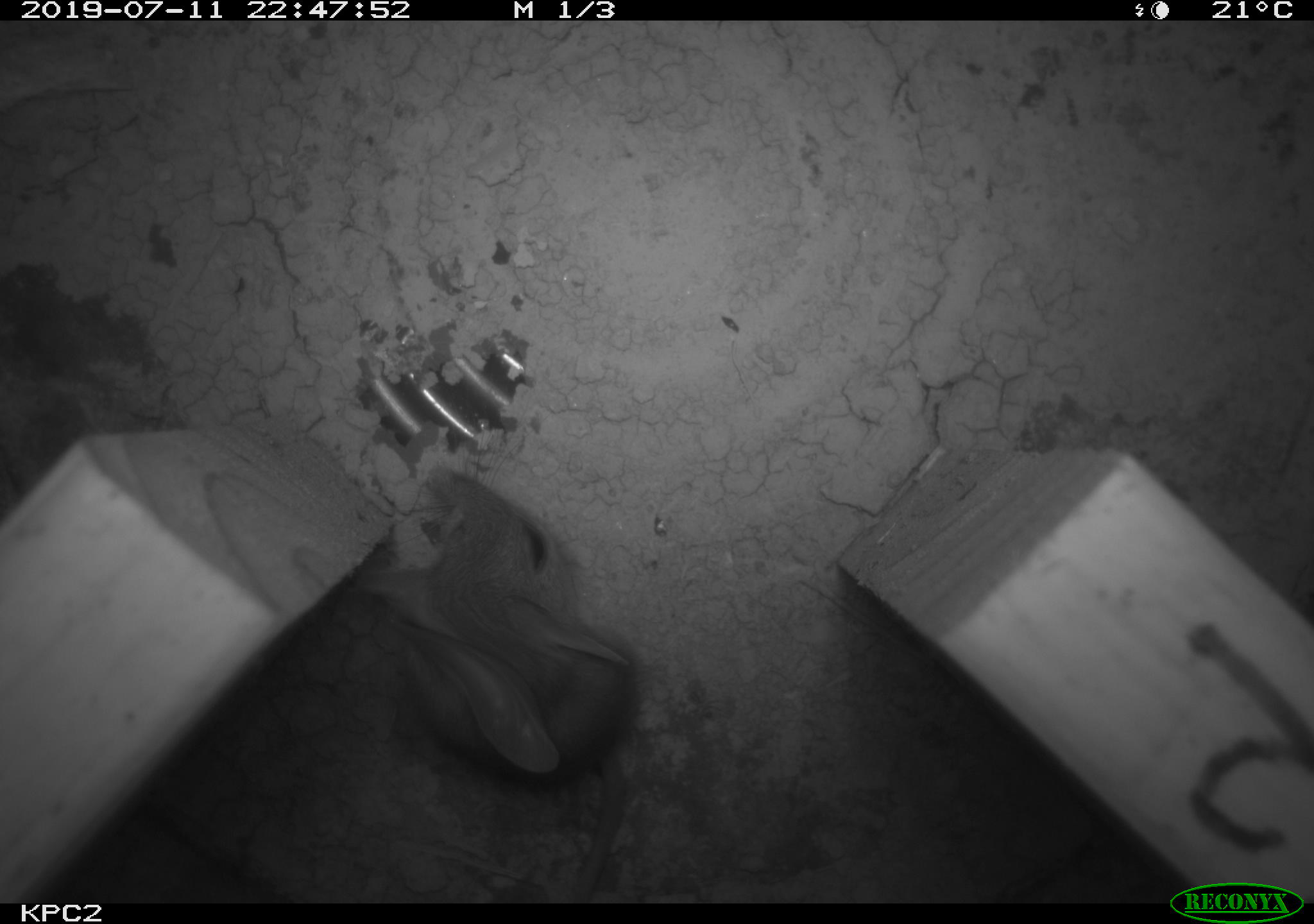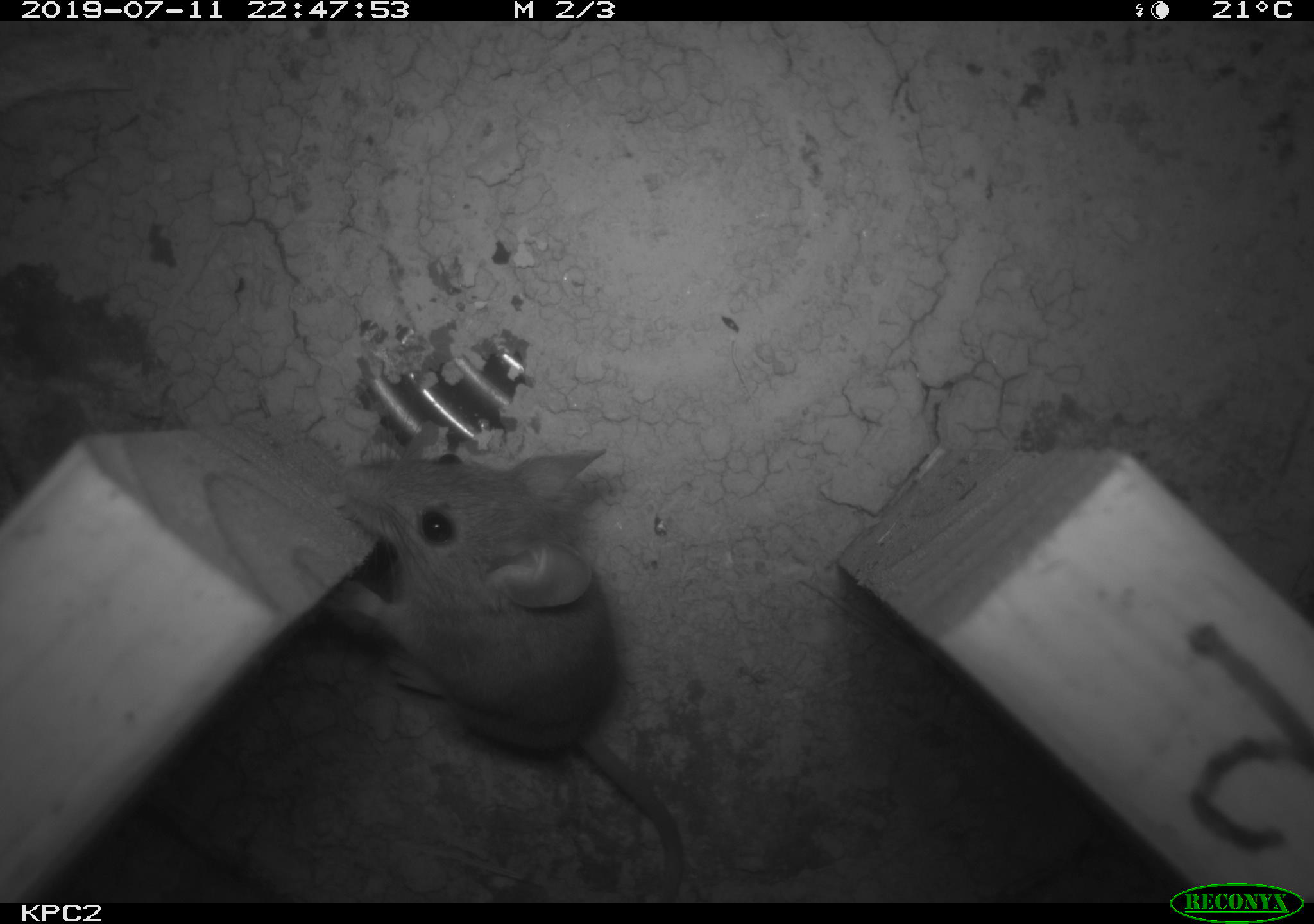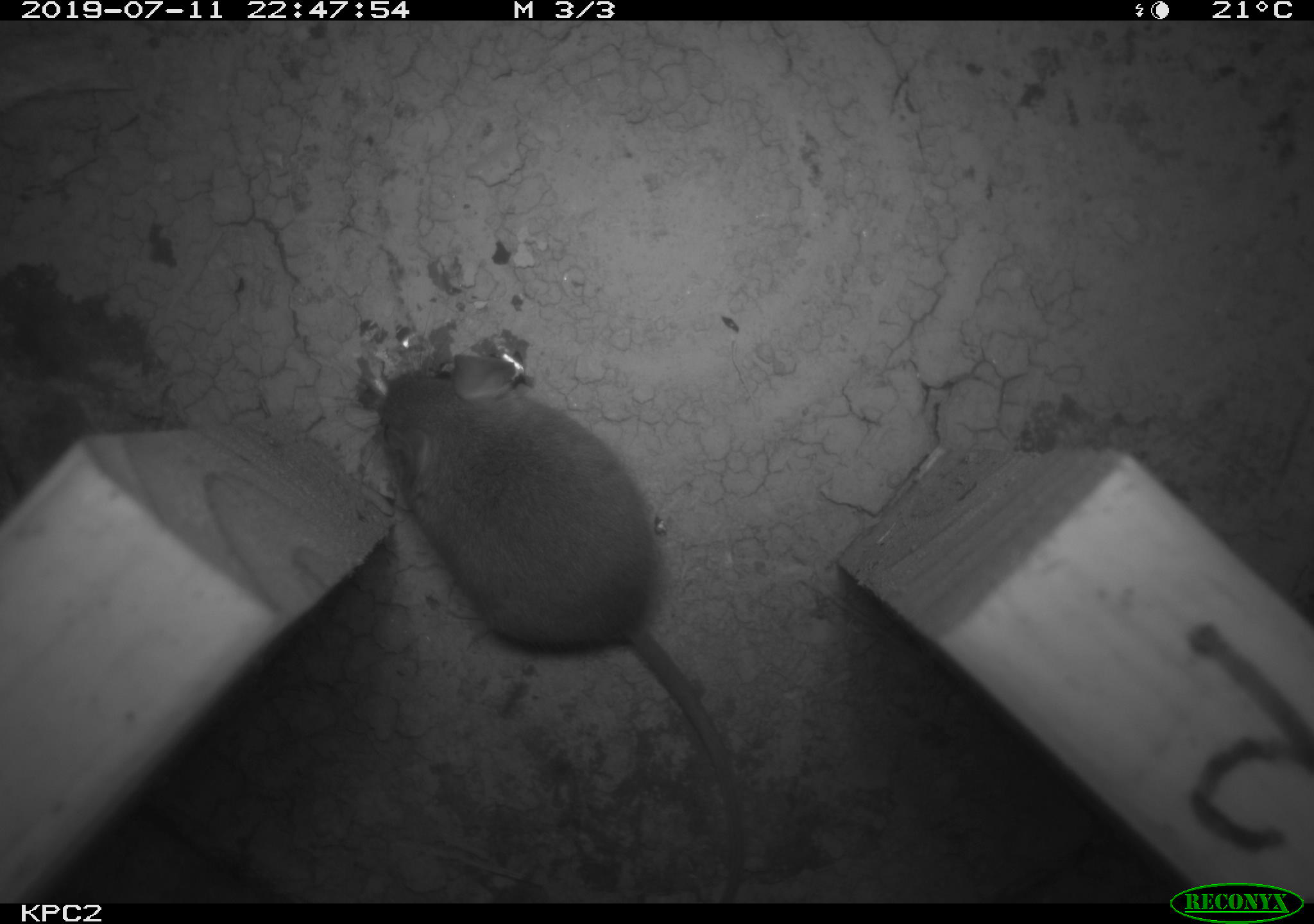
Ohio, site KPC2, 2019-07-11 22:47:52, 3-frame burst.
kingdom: Animalia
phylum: Chordata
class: Mammalia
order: Rodentia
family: Cricetidae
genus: Peromyscus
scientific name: Peromyscus leucopus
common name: white-footed mouse